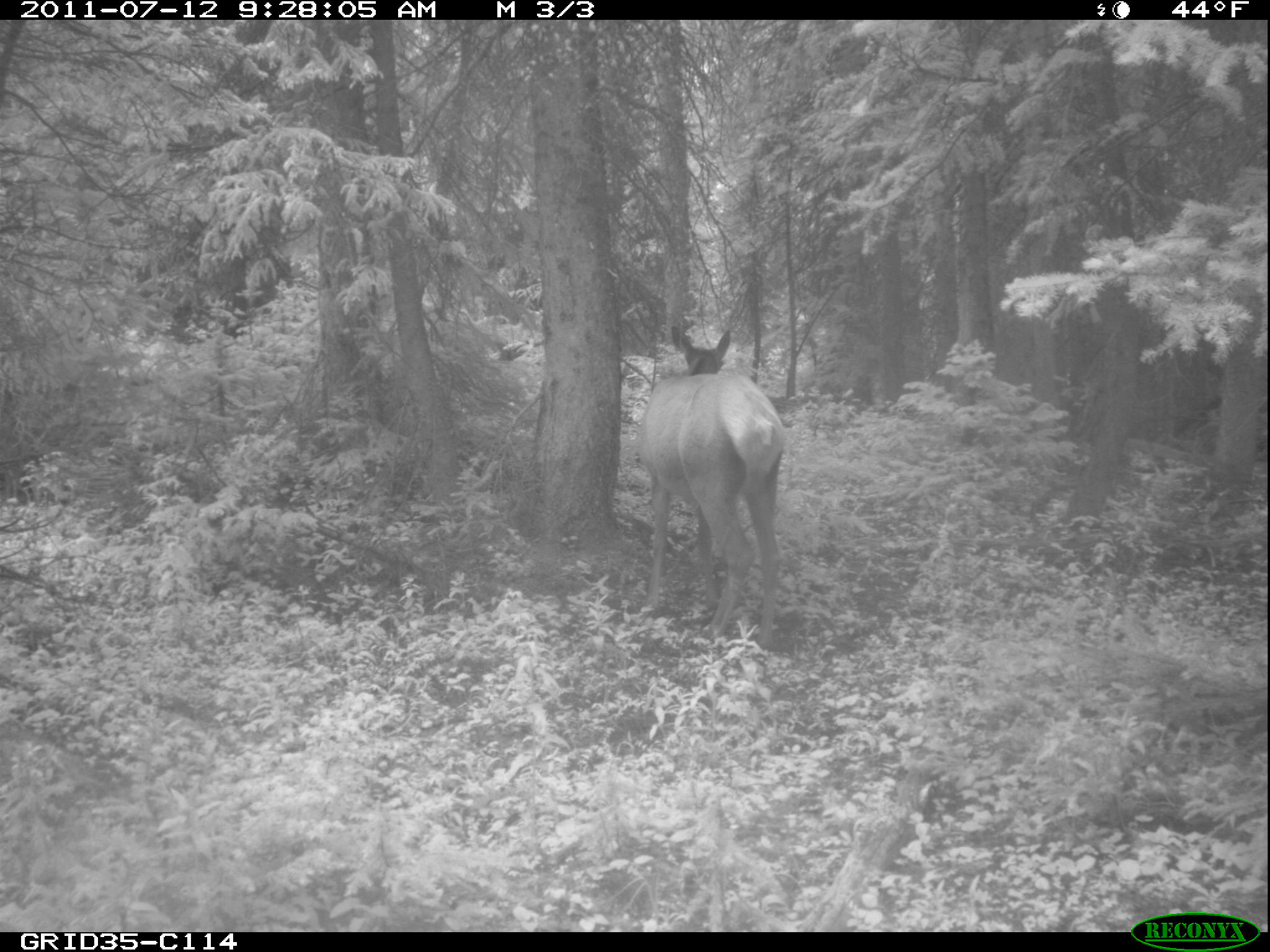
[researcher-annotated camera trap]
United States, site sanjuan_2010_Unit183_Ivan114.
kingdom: Animalia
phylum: Chordata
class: Mammalia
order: Artiodactyla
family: Cervidae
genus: Cervus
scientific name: Cervus elaphus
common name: red deer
Cervus elaphus (red deer).